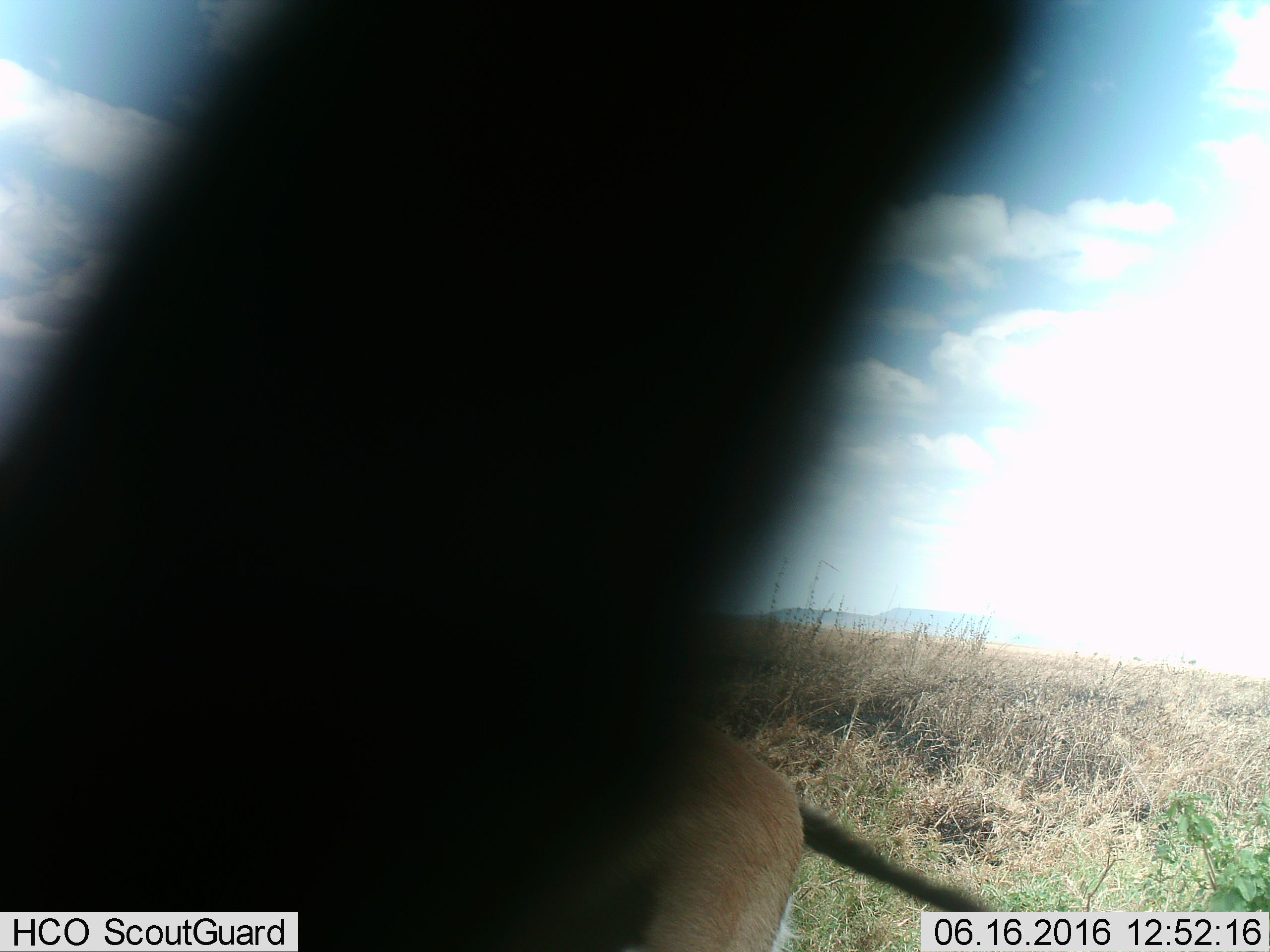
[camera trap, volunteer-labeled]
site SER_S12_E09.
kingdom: Animalia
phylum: Chordata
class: Mammalia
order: Artiodactyla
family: Bovidae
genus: Eudorcas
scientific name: Eudorcas thomsonii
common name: thomson's gazelle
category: gazellethomsons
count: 1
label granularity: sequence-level